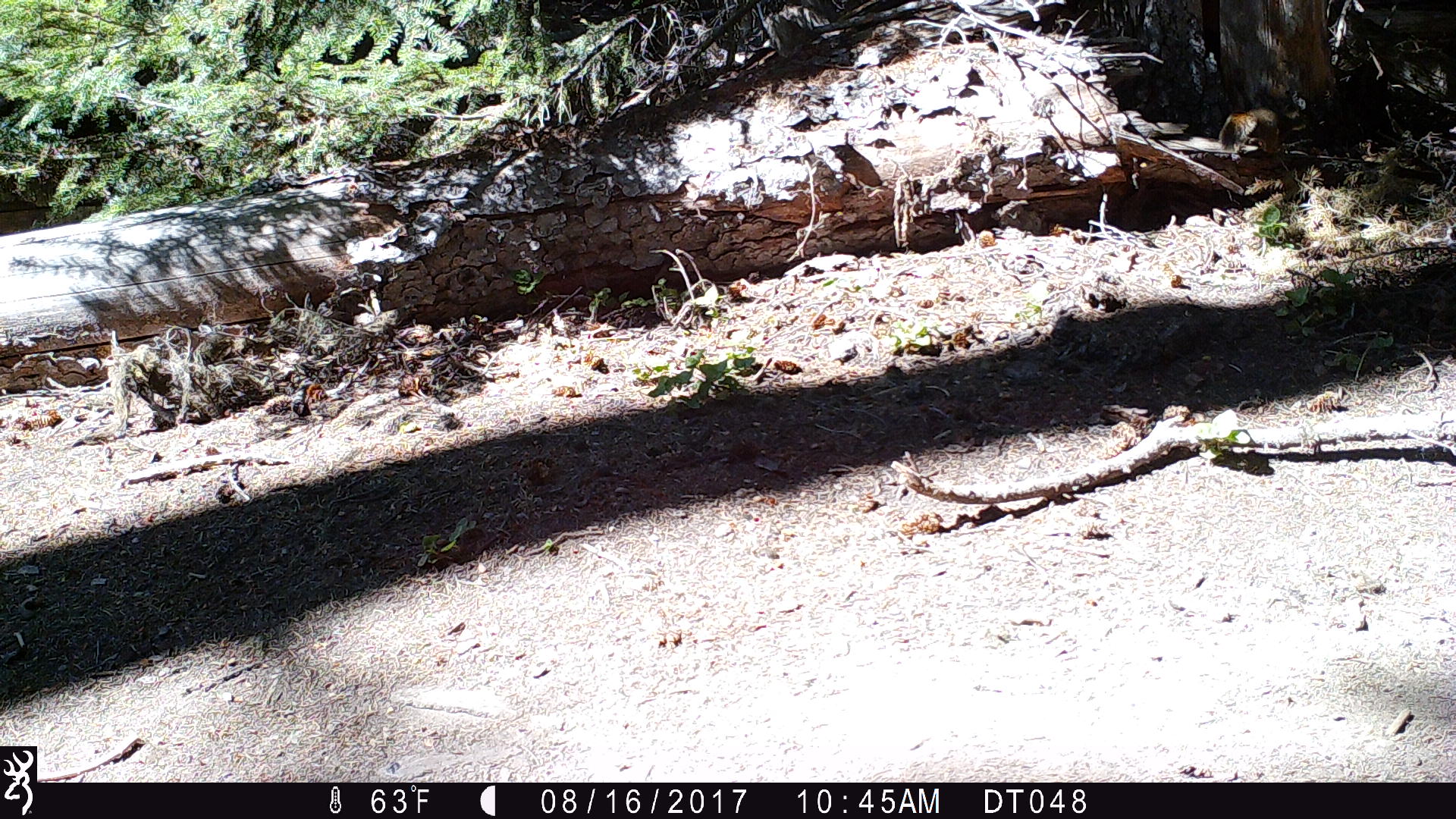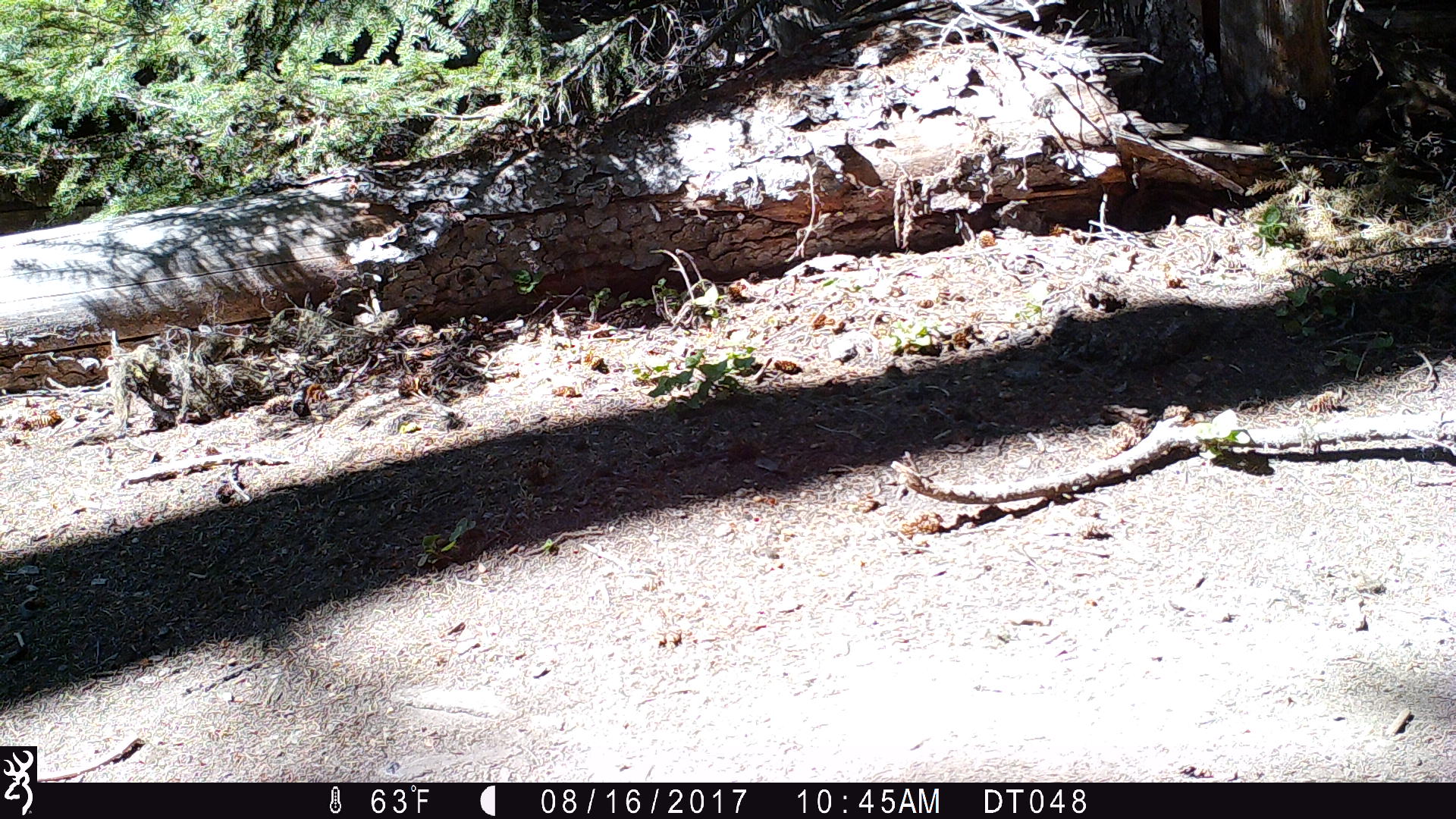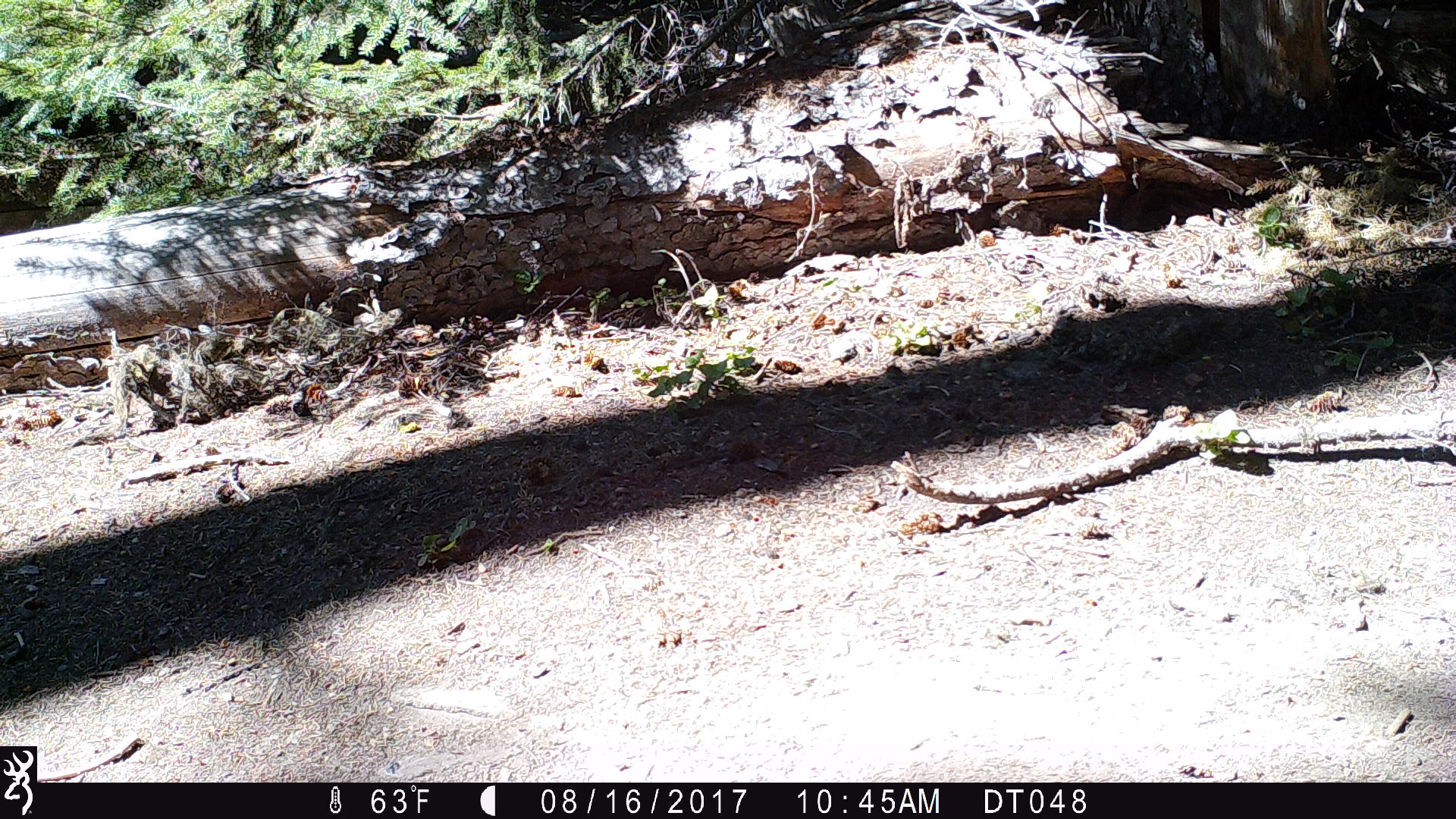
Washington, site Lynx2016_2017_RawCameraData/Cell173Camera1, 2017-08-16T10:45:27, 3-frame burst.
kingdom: Animalia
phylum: Chordata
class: Mammalia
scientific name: Mammalia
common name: small mammal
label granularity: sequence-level